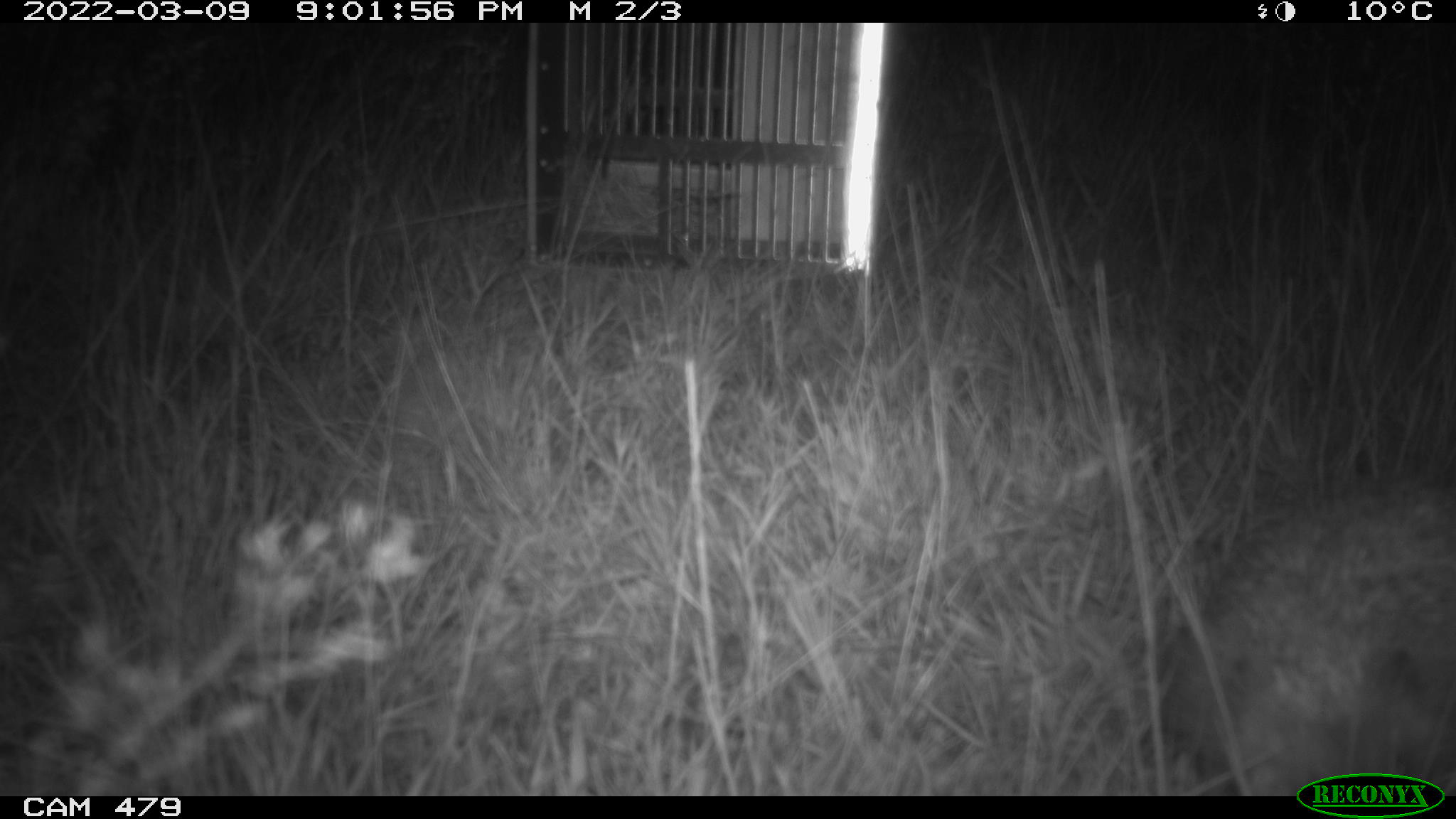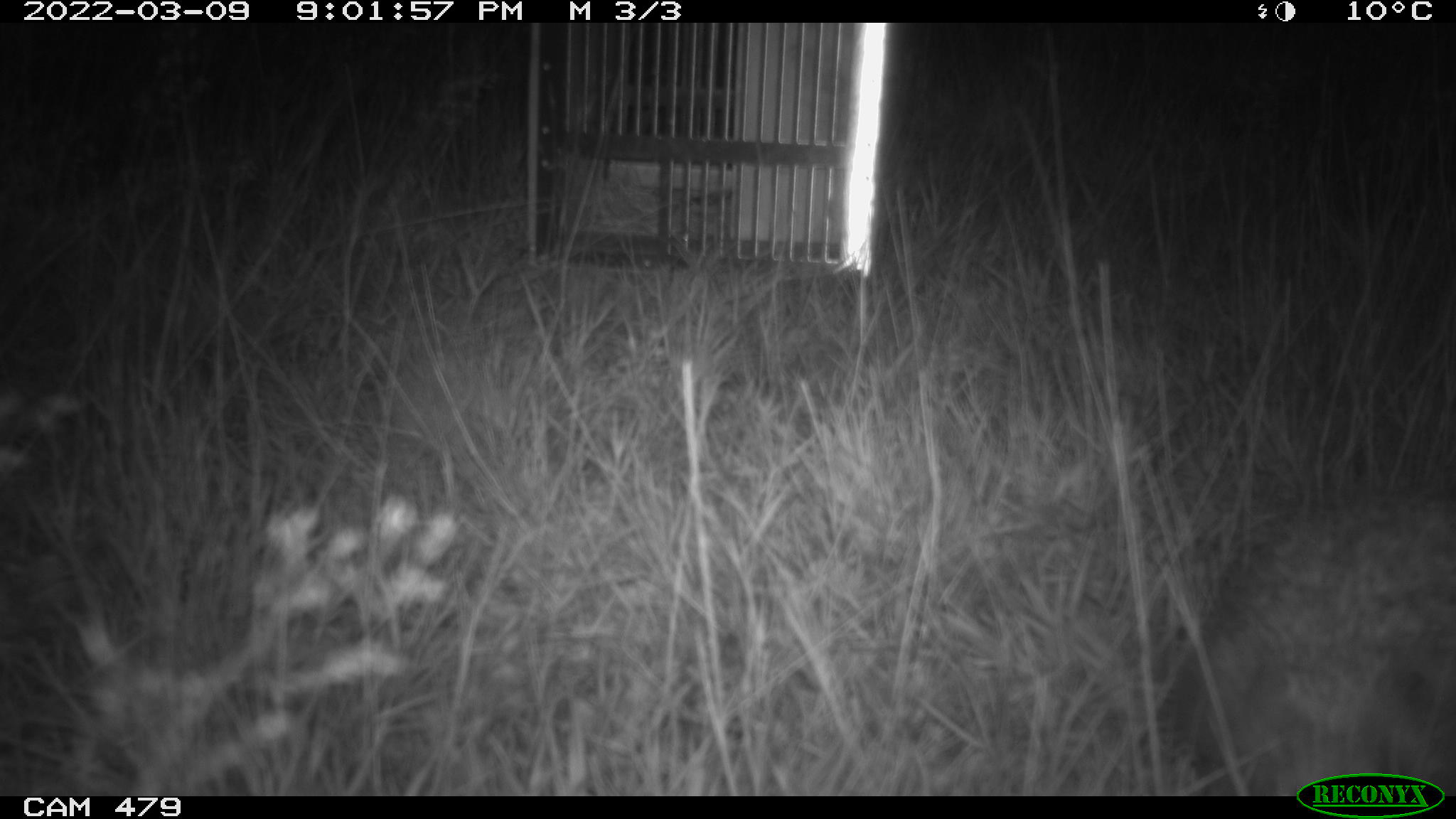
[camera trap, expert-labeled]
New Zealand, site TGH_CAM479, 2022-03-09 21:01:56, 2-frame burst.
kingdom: Animalia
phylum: Chordata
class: Mammalia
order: Eulipotyphla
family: Erinaceidae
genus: Erinaceus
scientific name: Erinaceus europaeus europaeus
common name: european hedgehog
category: hedgehog